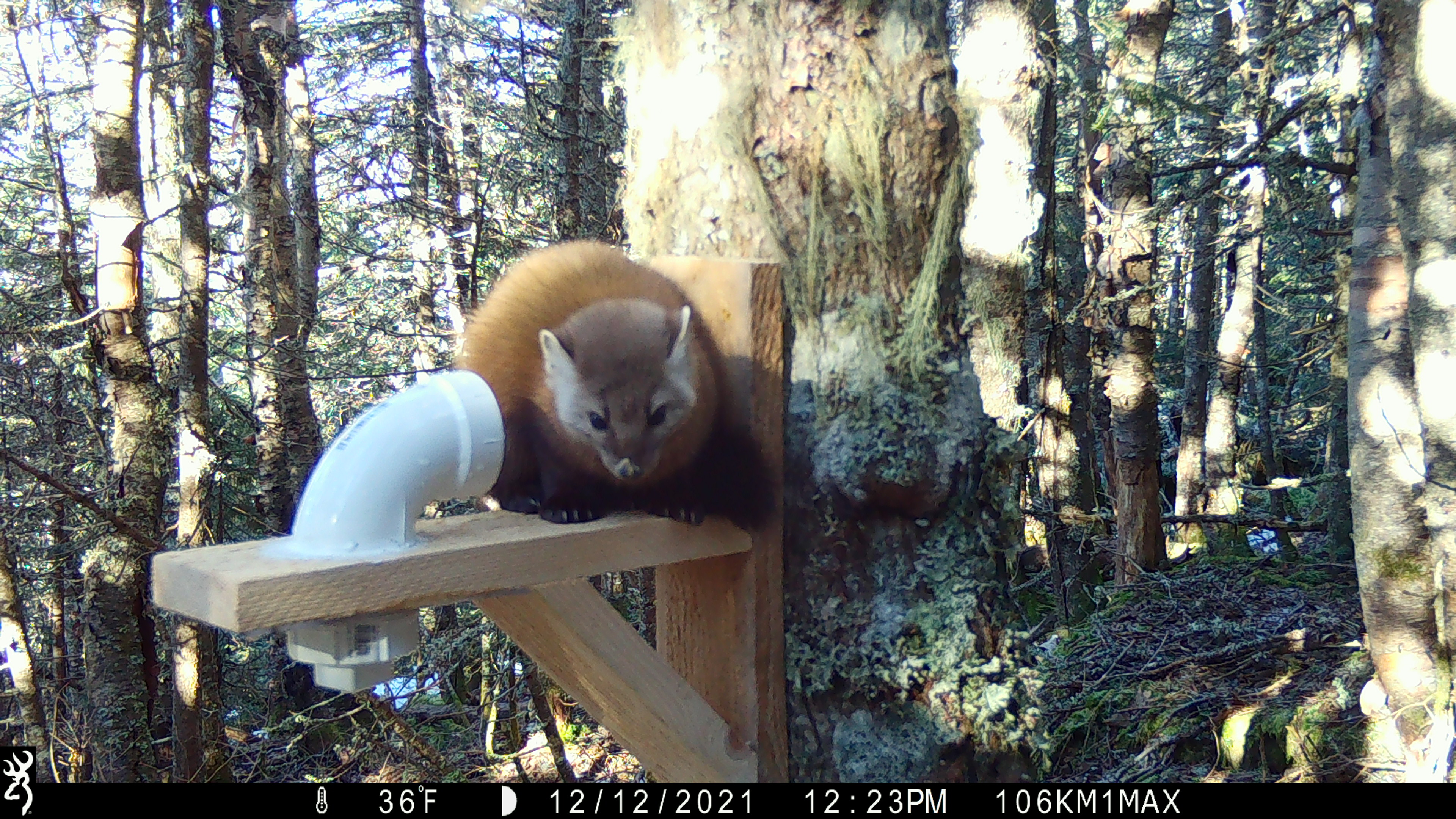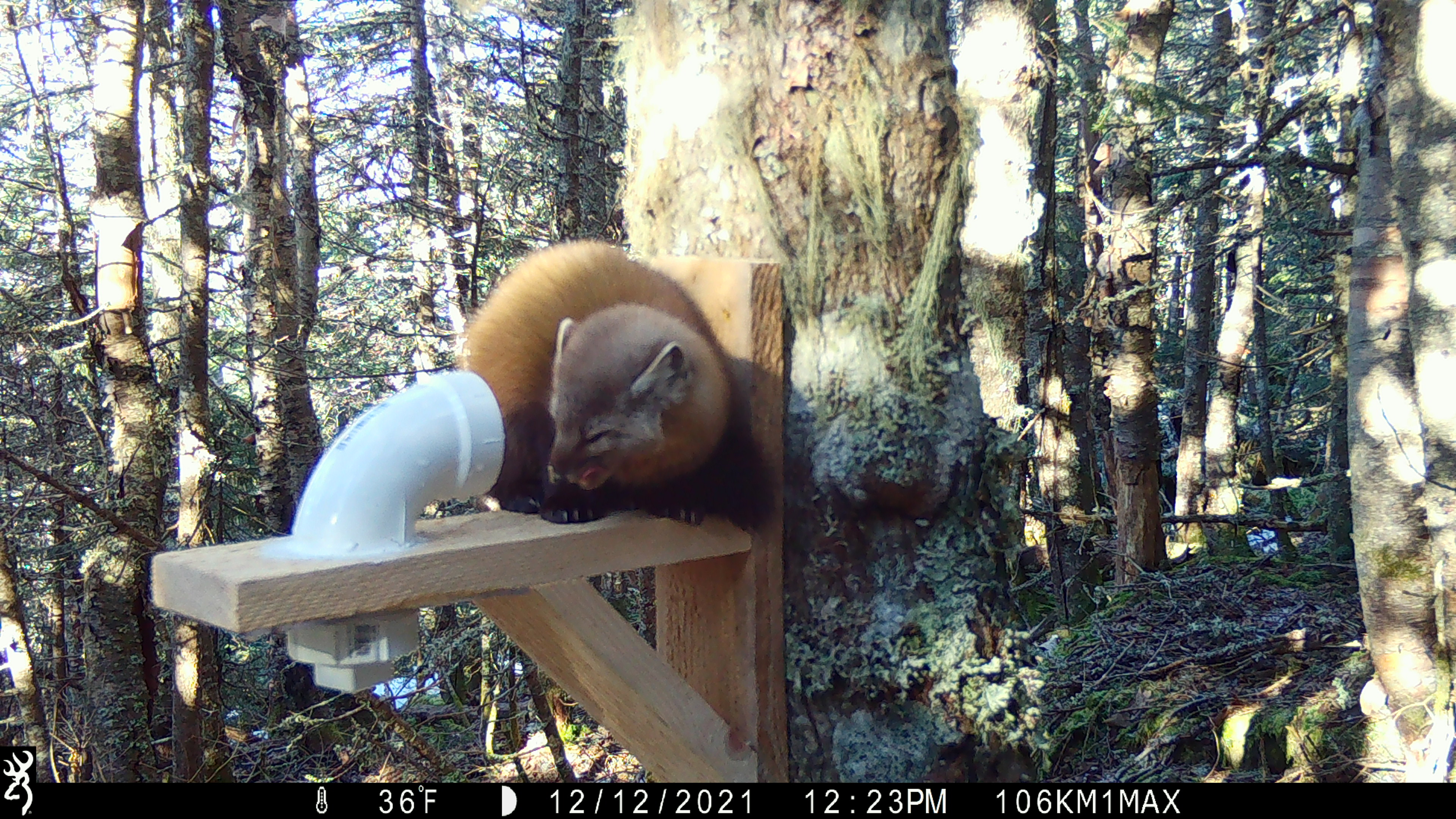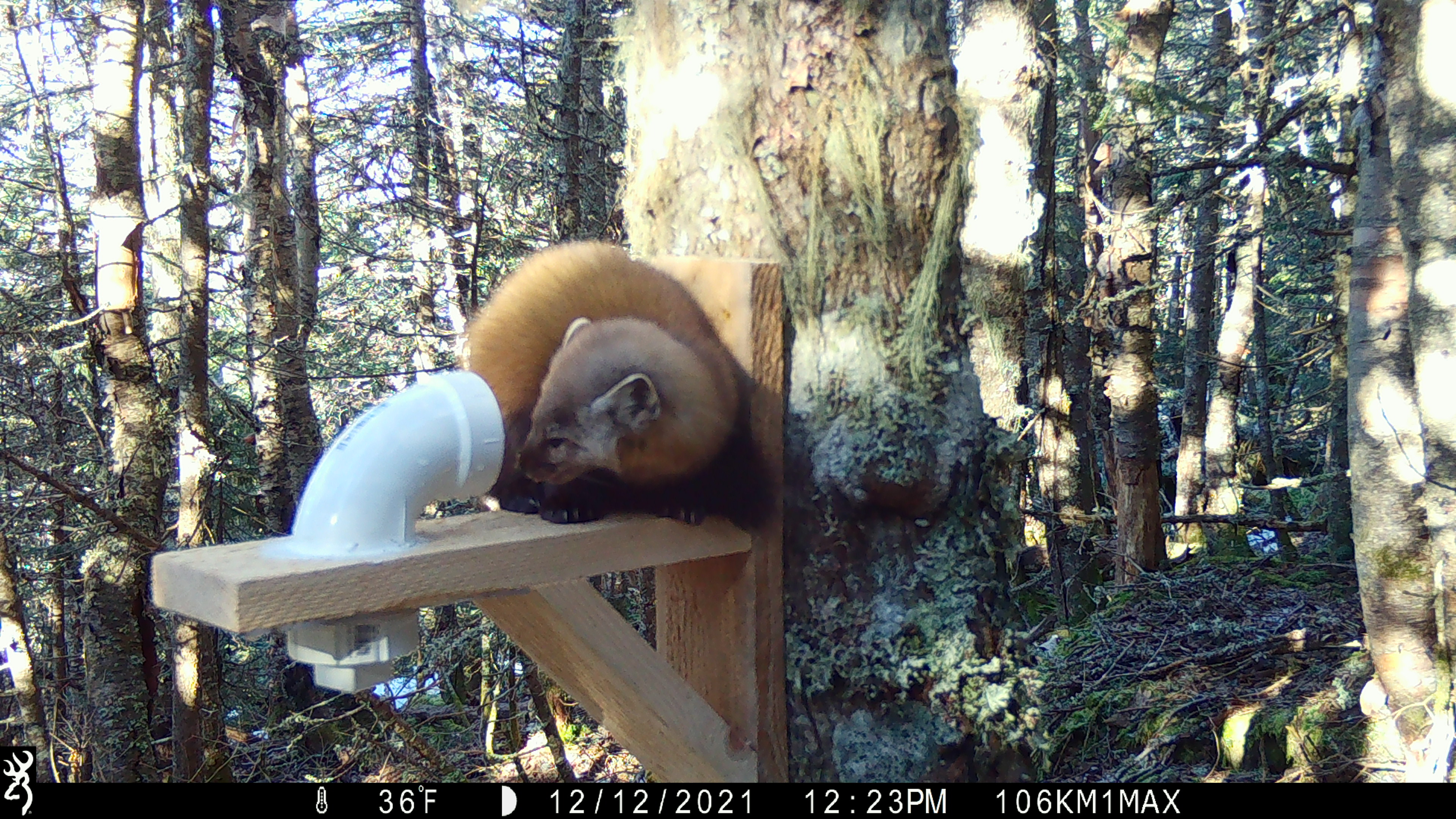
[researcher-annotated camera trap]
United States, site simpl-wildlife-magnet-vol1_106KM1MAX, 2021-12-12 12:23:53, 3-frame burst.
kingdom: Animalia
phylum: Chordata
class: Mammalia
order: Carnivora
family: Mustelidae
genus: Martes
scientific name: Martes americana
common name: american marten